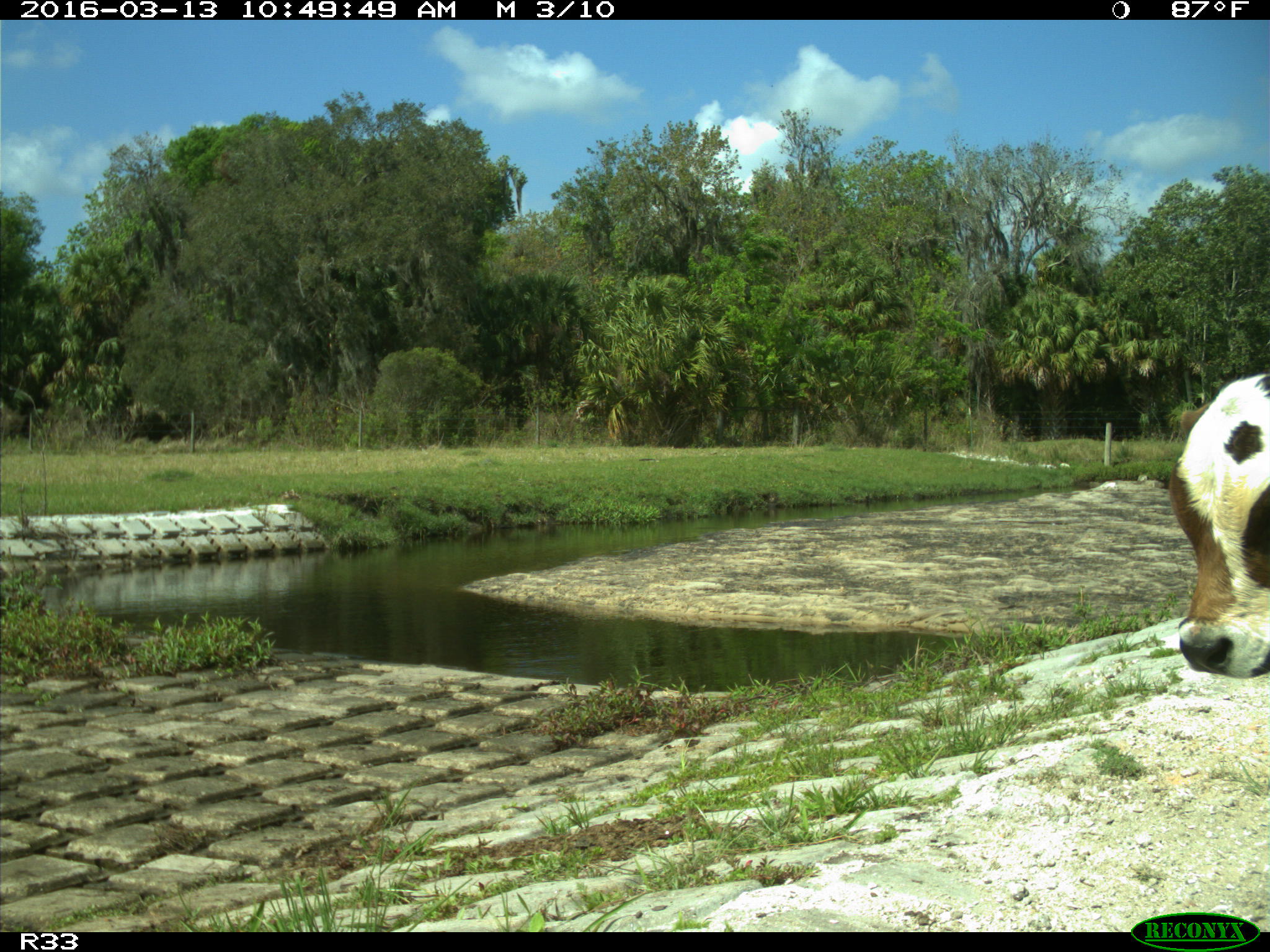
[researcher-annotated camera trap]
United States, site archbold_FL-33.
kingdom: Animalia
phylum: Chordata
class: Mammalia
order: Artiodactyla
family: Bovidae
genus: Bos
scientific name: Bos taurus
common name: domestic cow